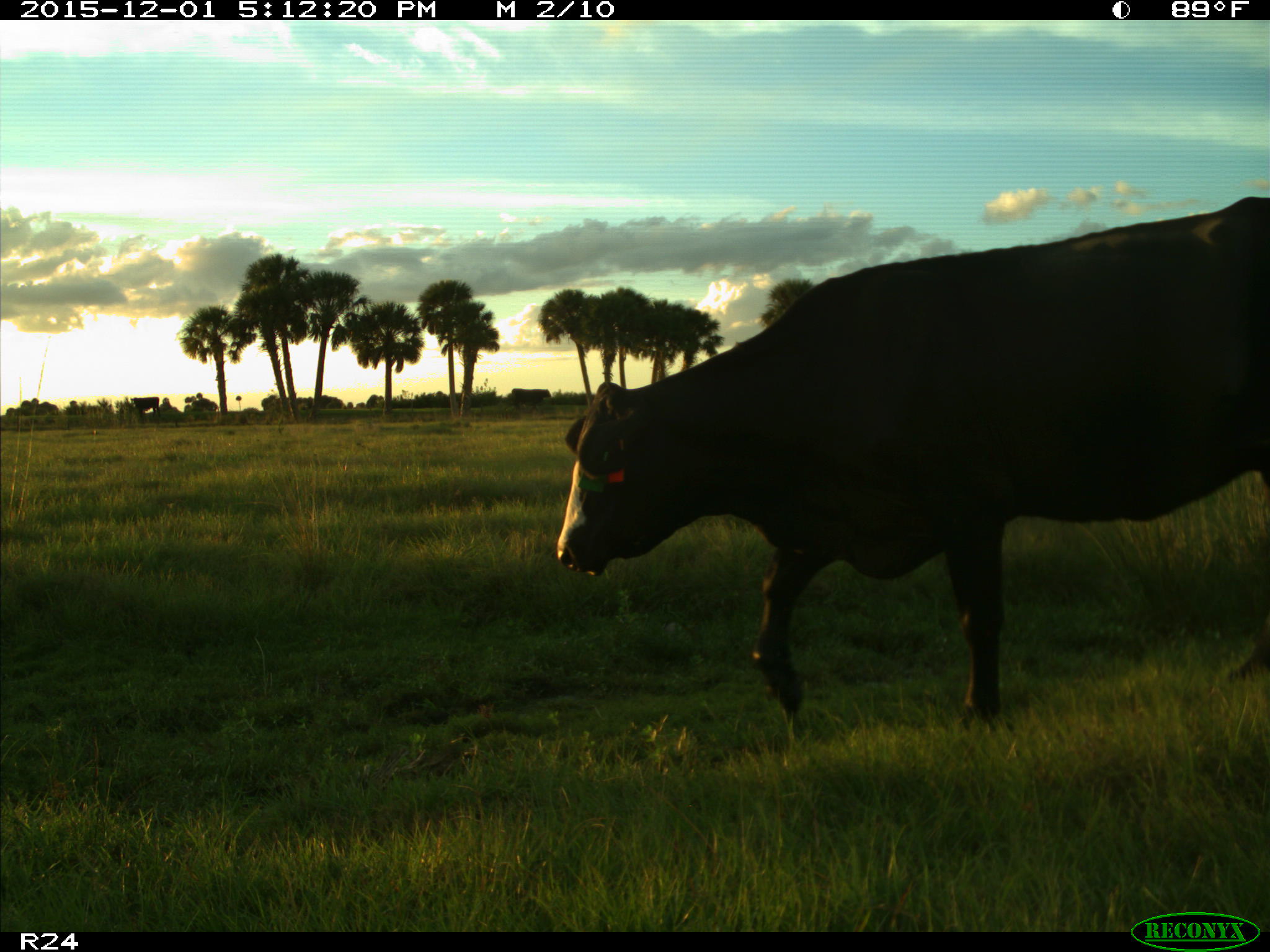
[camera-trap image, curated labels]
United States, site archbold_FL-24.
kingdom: Animalia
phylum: Chordata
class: Mammalia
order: Artiodactyla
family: Bovidae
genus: Bos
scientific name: Bos taurus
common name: domestic cow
Bos taurus (domestic cow).